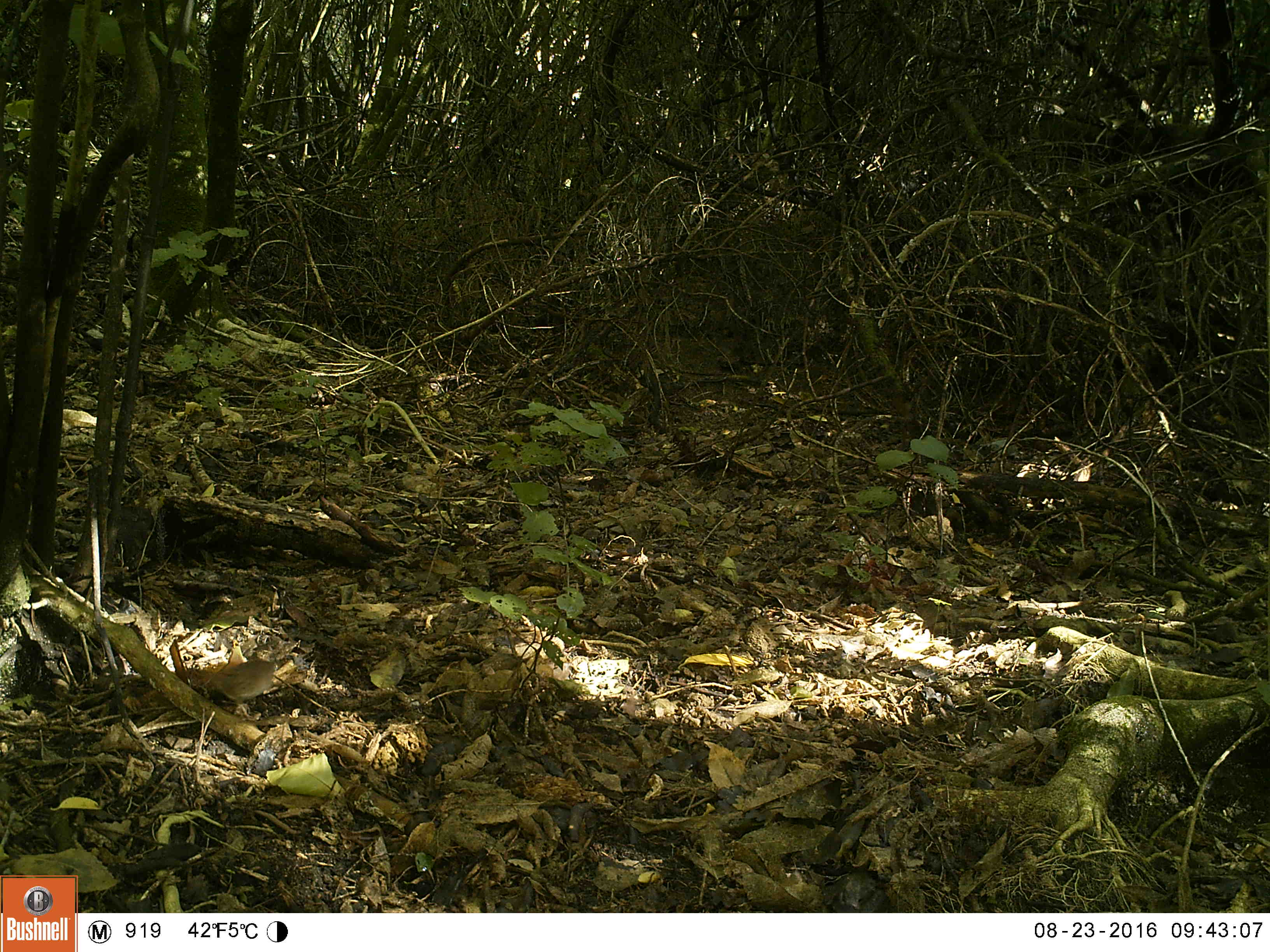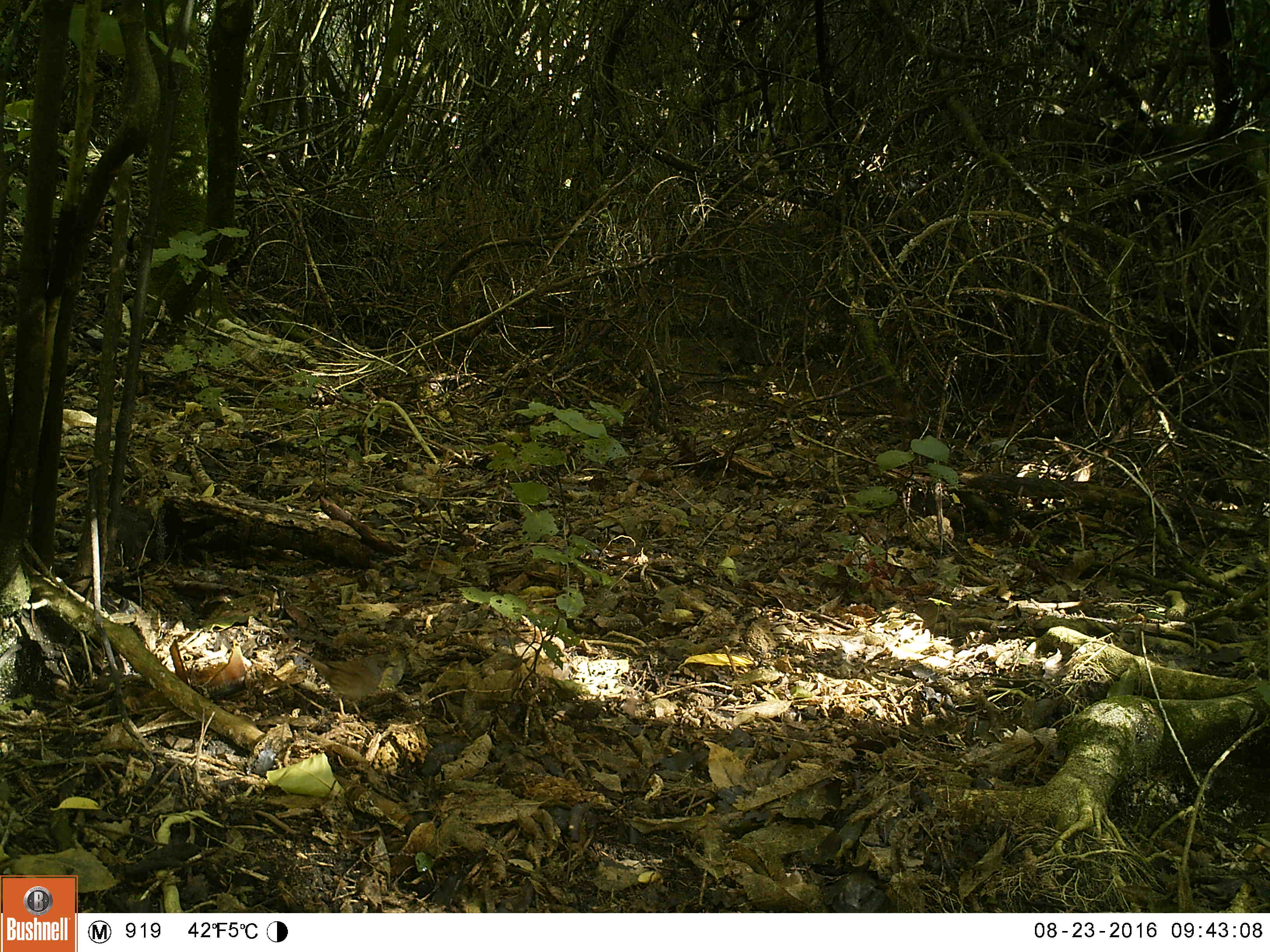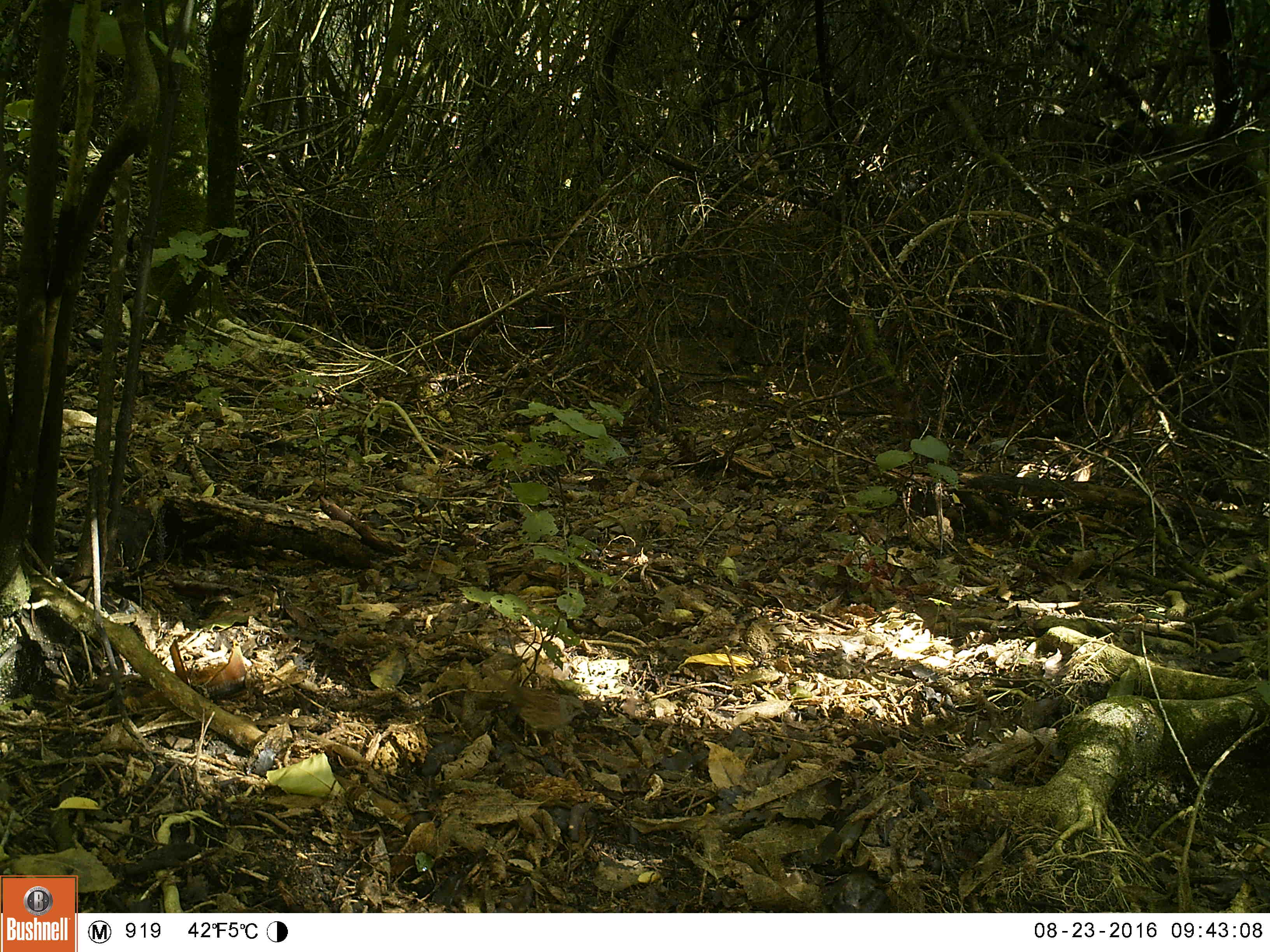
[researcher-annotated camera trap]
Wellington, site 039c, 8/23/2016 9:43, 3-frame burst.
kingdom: Animalia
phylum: Chordata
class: Aves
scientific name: Aves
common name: bird